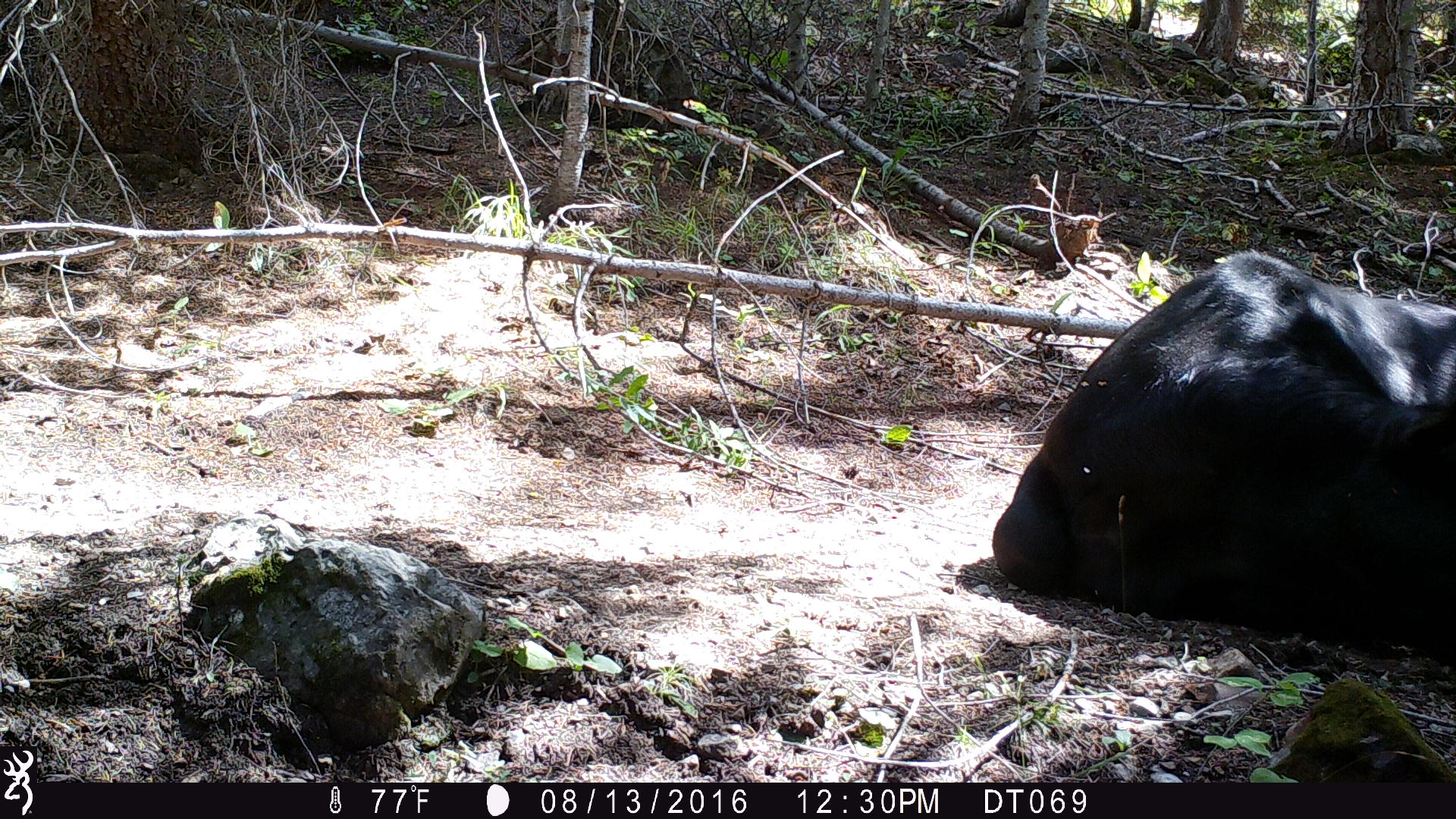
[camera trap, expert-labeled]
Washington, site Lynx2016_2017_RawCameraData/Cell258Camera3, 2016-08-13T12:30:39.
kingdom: Animalia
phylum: Chordata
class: Mammalia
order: Artiodactyla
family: Bovidae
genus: Bos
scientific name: Bos taurus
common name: domestic cattle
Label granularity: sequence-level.